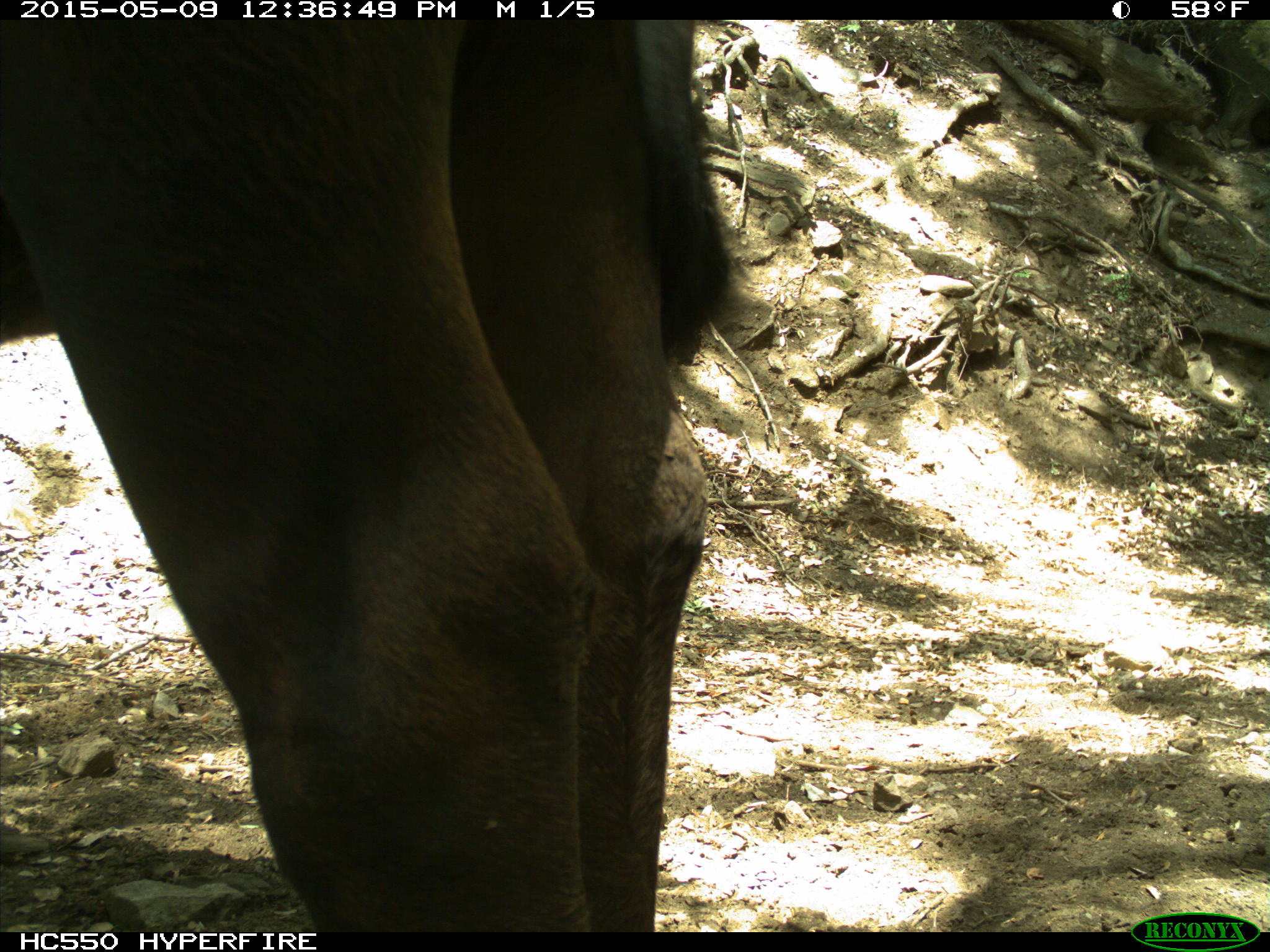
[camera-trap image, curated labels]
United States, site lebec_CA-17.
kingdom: Animalia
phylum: Chordata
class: Mammalia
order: Artiodactyla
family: Bovidae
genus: Bos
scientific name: Bos taurus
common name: domestic cow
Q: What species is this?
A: Bos taurus (domestic cow).